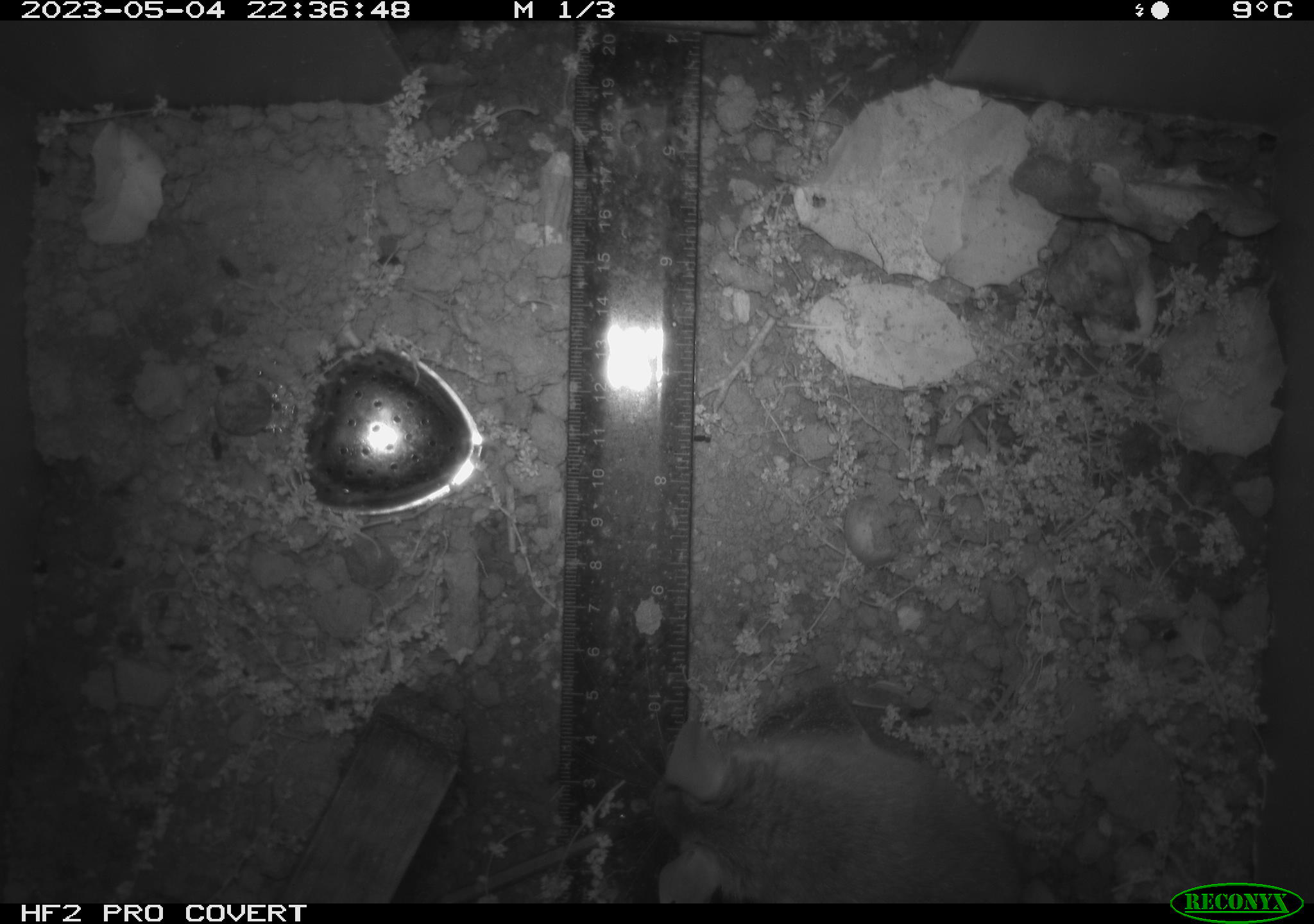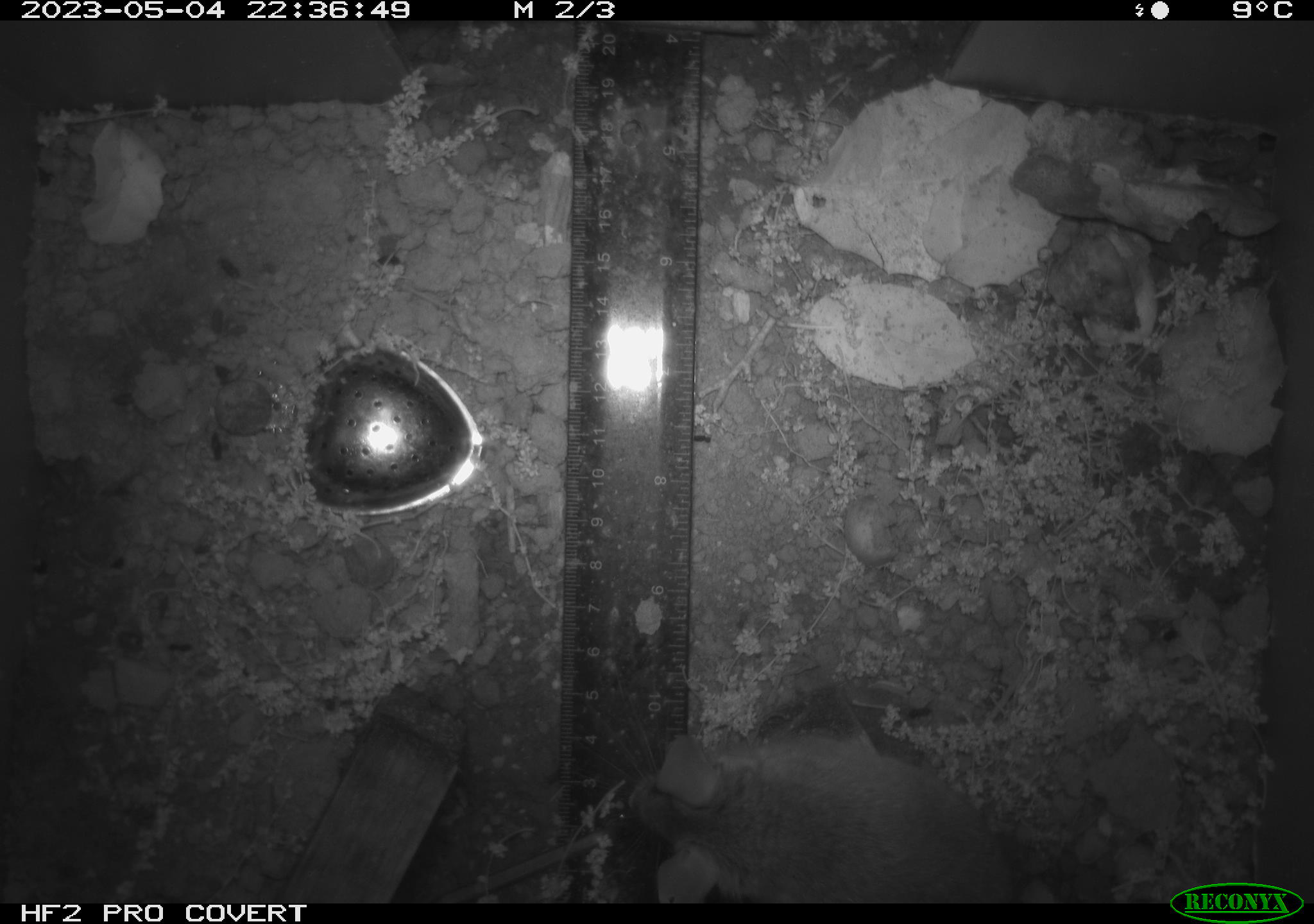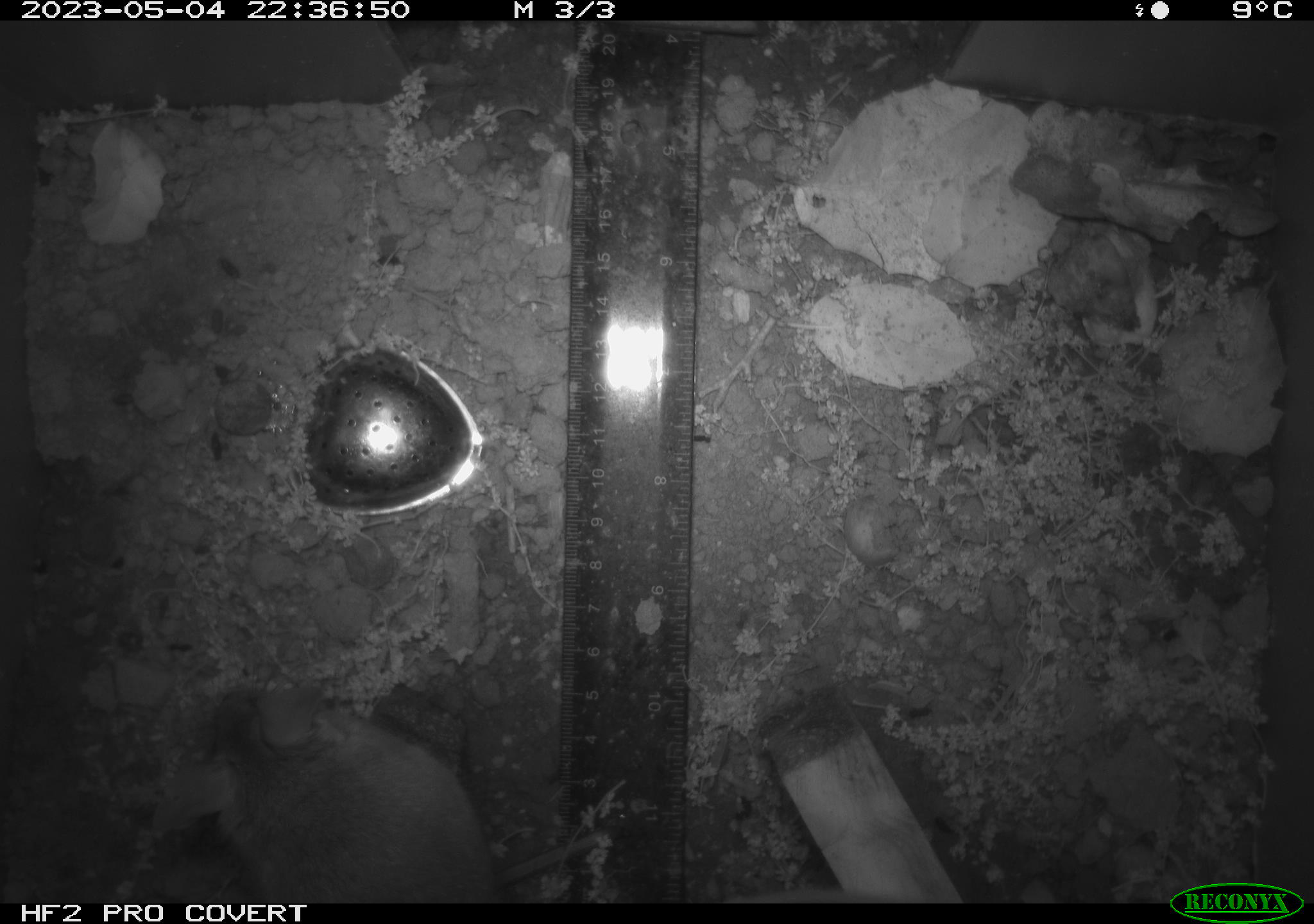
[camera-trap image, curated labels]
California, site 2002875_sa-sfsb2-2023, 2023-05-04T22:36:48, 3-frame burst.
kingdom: Animalia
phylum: Chordata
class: Mammalia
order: Rodentia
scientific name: Rodentia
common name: mouse species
Mouse species (Rodentia).